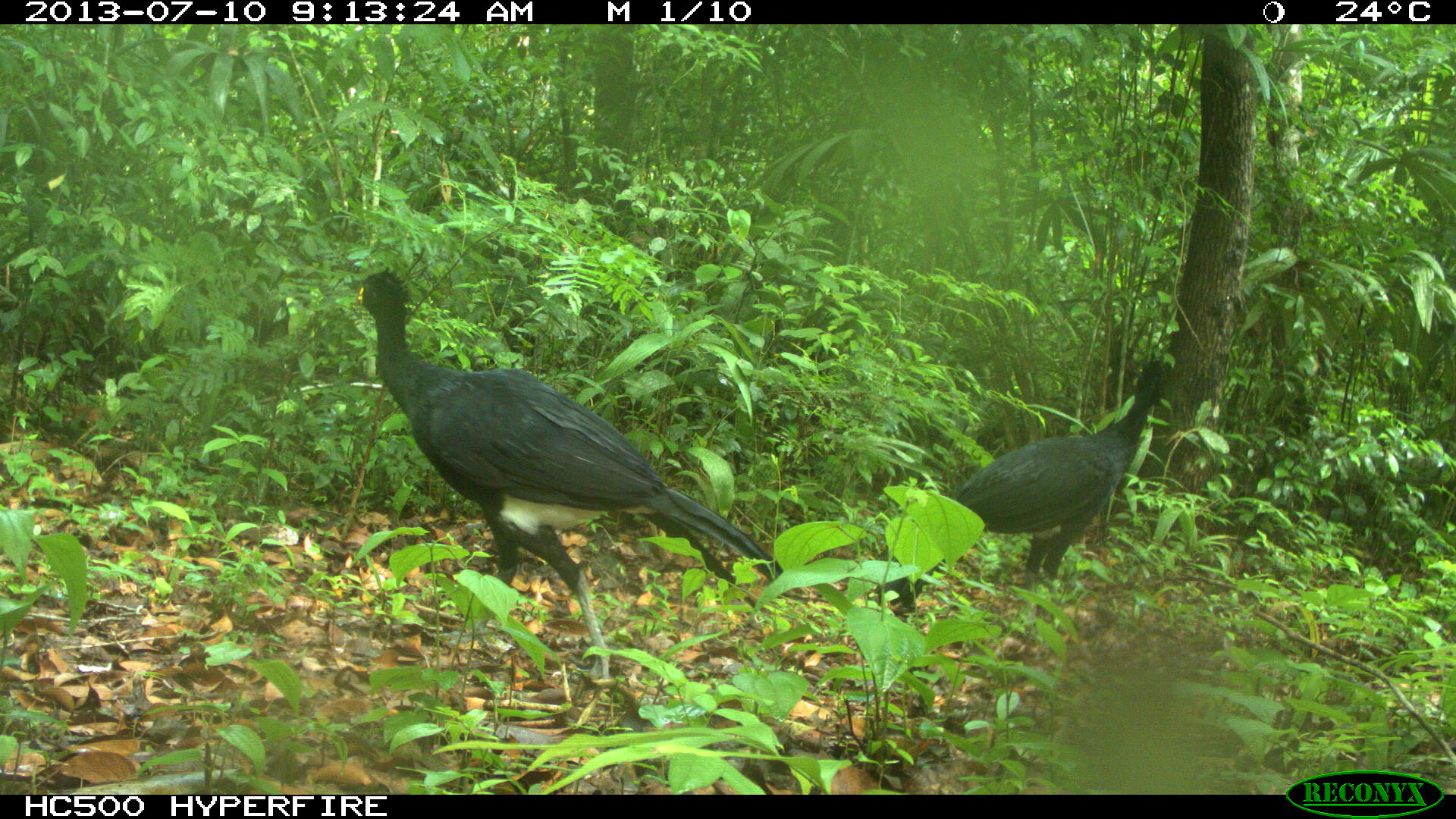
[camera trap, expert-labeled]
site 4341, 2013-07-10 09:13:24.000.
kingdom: Animalia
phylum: Chordata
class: Aves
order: Galliformes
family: Cracidae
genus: Crax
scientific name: Crax rubra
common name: great curassow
Crax rubra (great curassow), count 2, sex male.